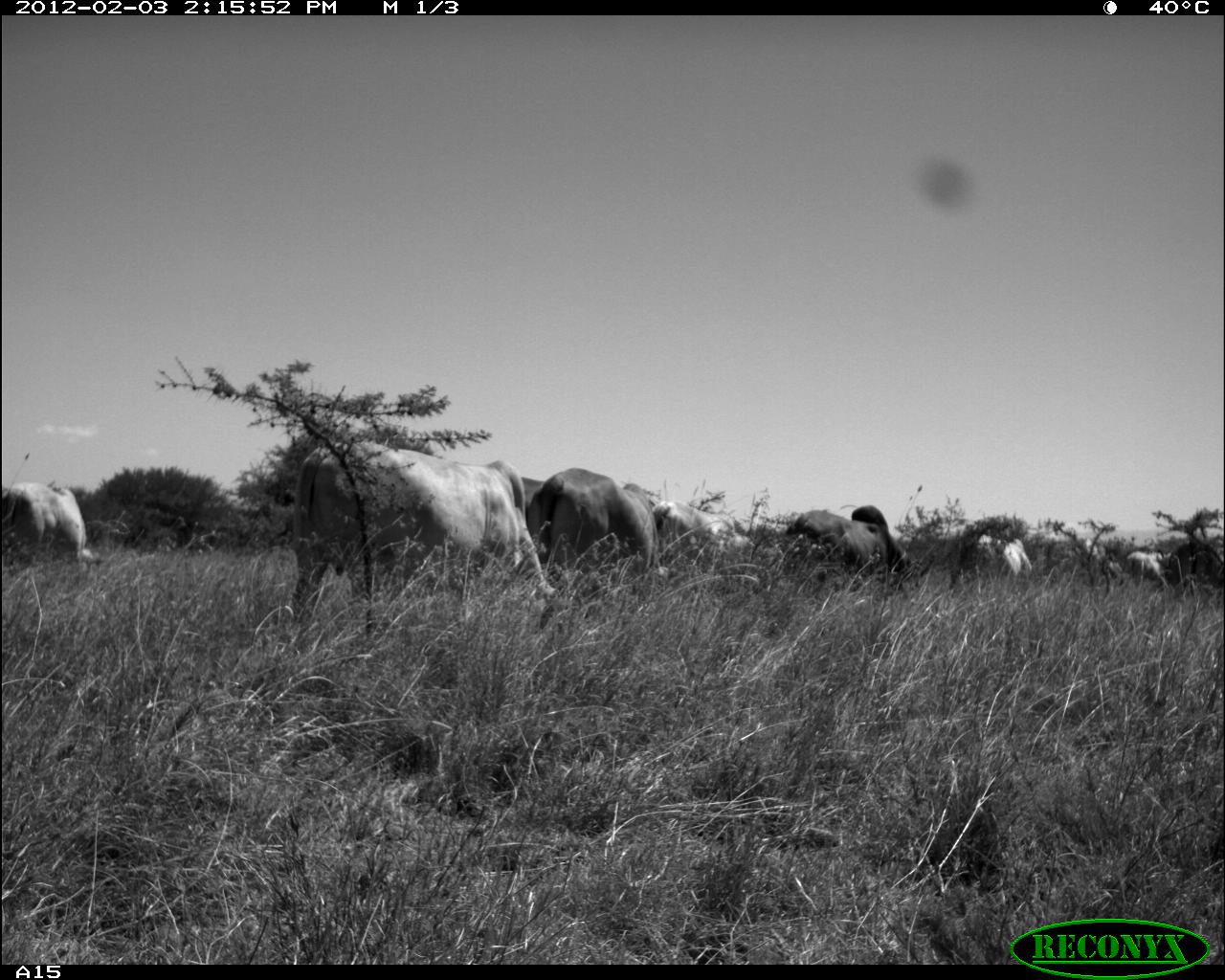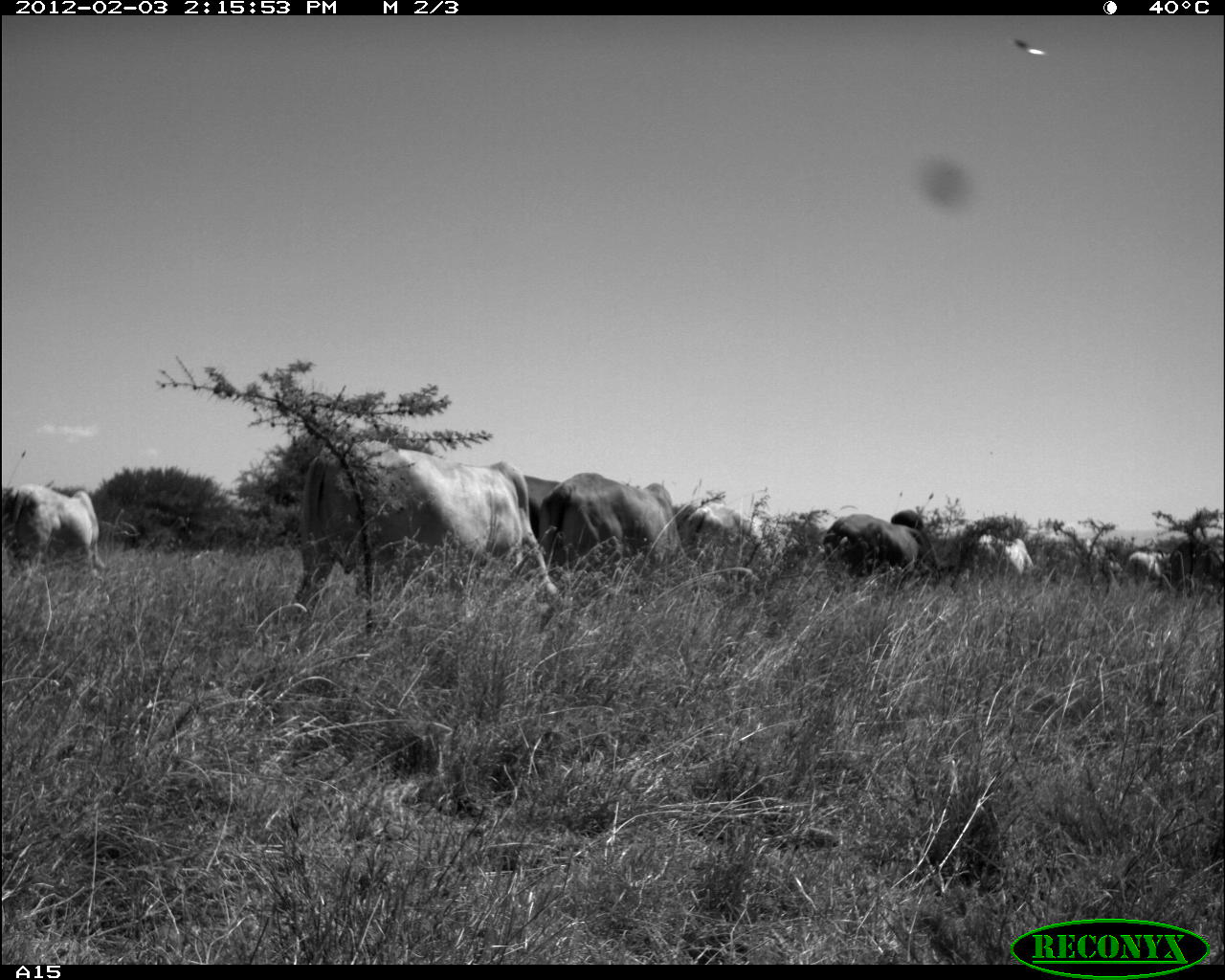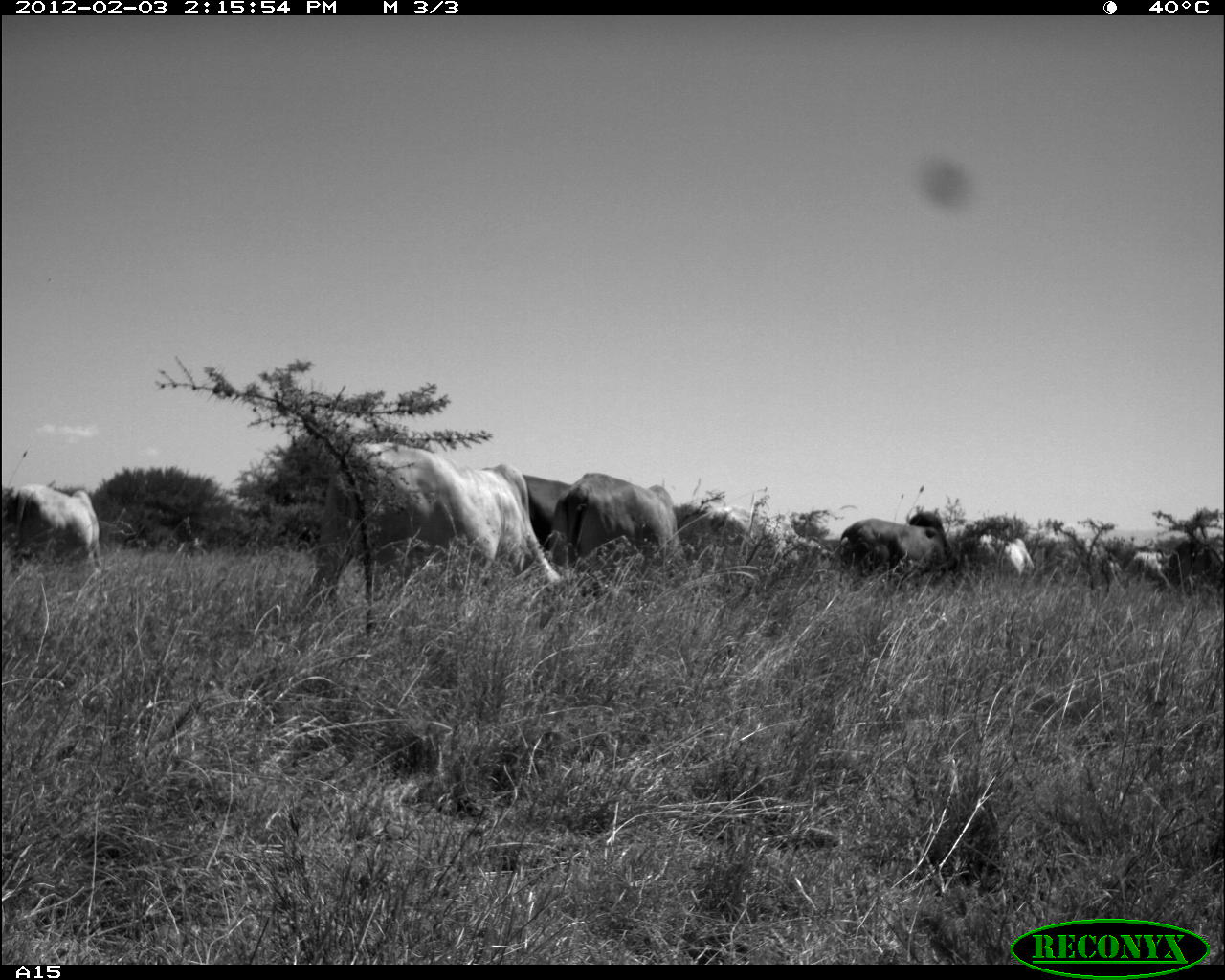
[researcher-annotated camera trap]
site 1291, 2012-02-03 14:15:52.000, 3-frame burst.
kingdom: Animalia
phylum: Chordata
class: Mammalia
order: Artiodactyla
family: Bovidae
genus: Bos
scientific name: Bos taurus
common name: domestic cattle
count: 9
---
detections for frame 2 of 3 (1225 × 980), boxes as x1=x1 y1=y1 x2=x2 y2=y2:
bos taurus: x1=290 y1=437 x2=557 y2=617; x1=532 y1=469 x2=680 y2=580; x1=820 y1=506 x2=955 y2=589; x1=4 y1=483 x2=110 y2=573; x1=681 y1=498 x2=764 y2=567; x1=523 y1=474 x2=563 y2=539; x1=977 y1=531 x2=1034 y2=576; x1=1124 y1=550 x2=1173 y2=579